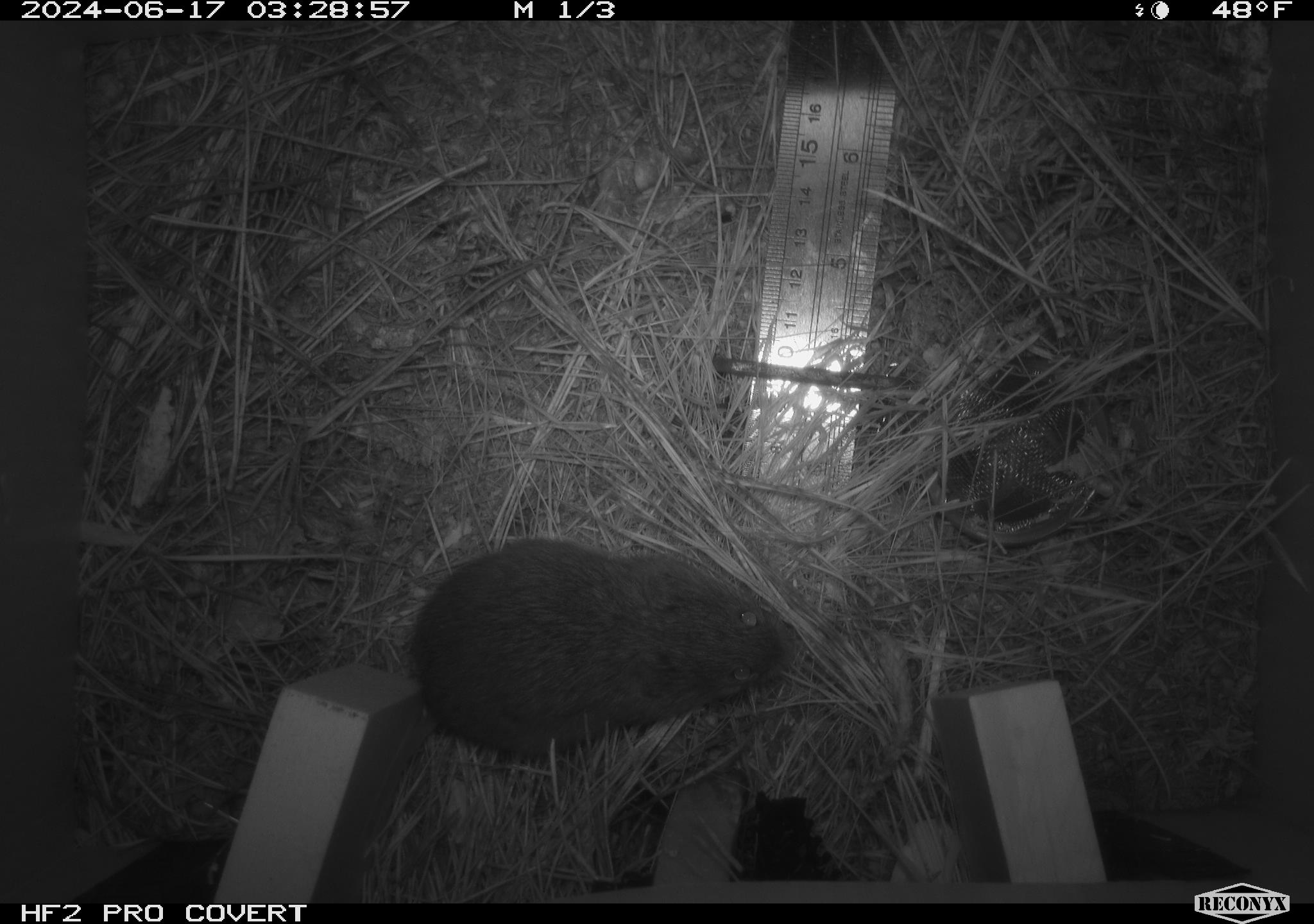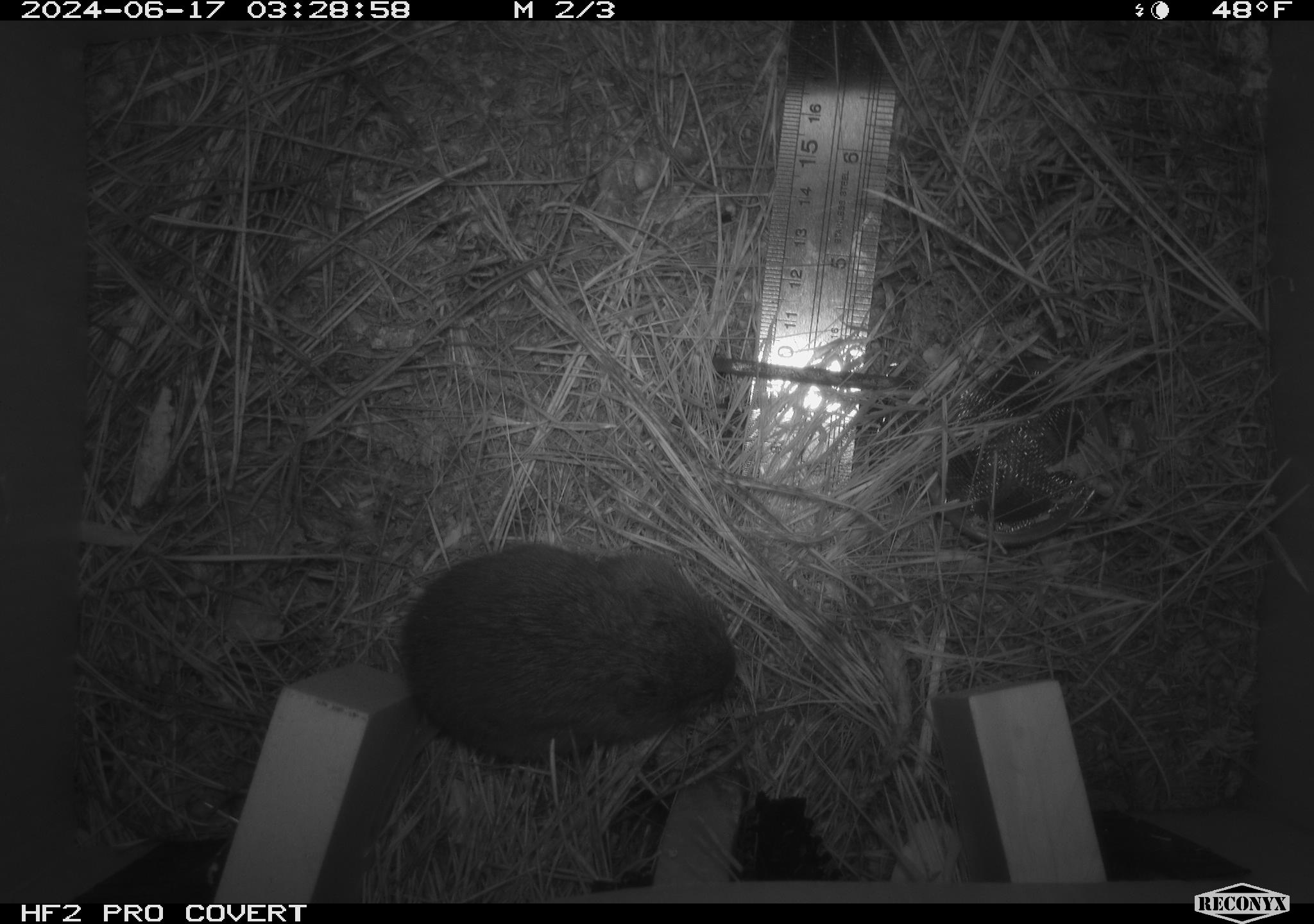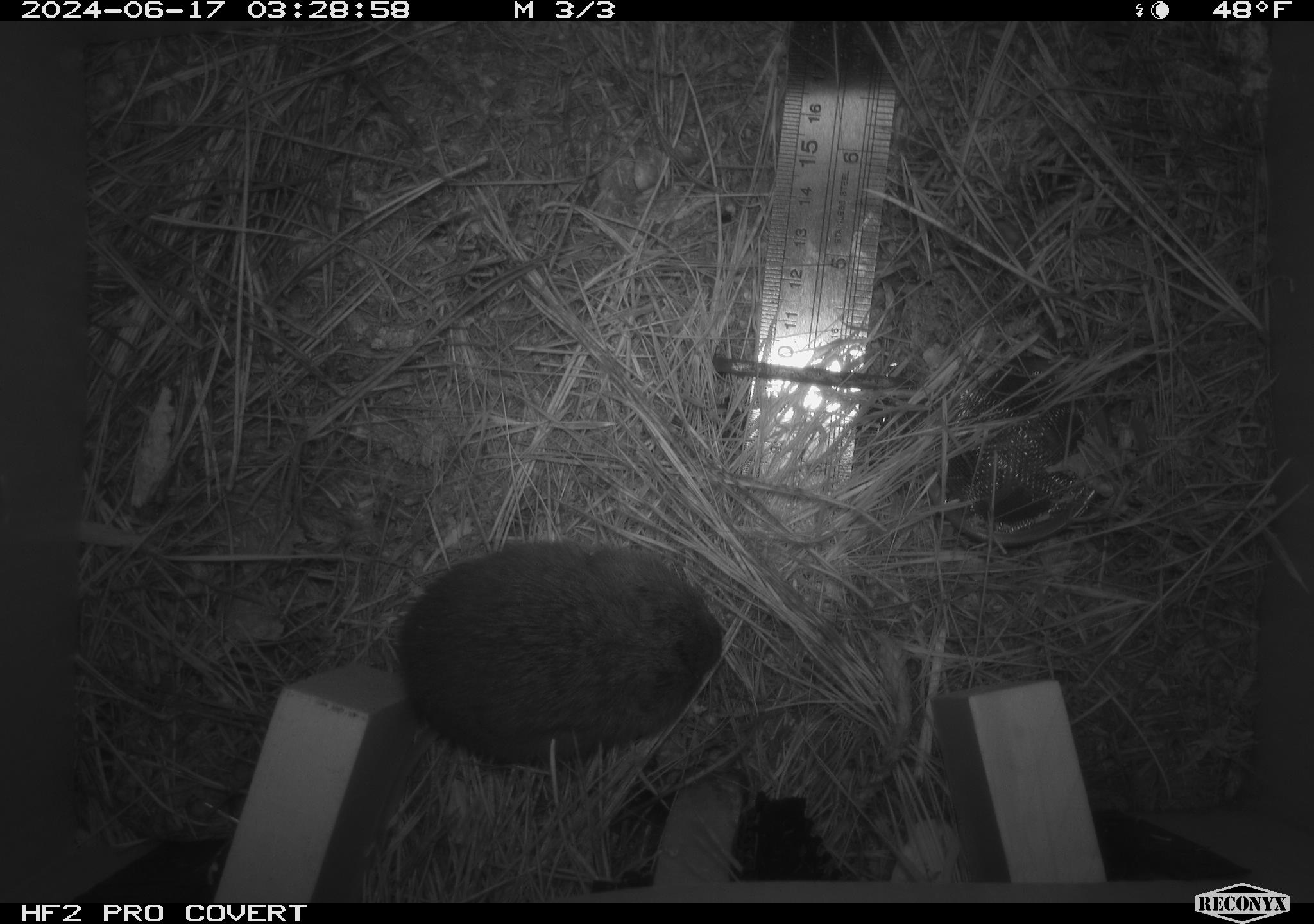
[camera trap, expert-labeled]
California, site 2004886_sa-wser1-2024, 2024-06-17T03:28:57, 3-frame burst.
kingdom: Animalia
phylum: Chordata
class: Mammalia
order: Rodentia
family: Cricetidae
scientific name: Arvicolinae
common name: voles, lemmings, and muskrats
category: arvicolinae subfamily